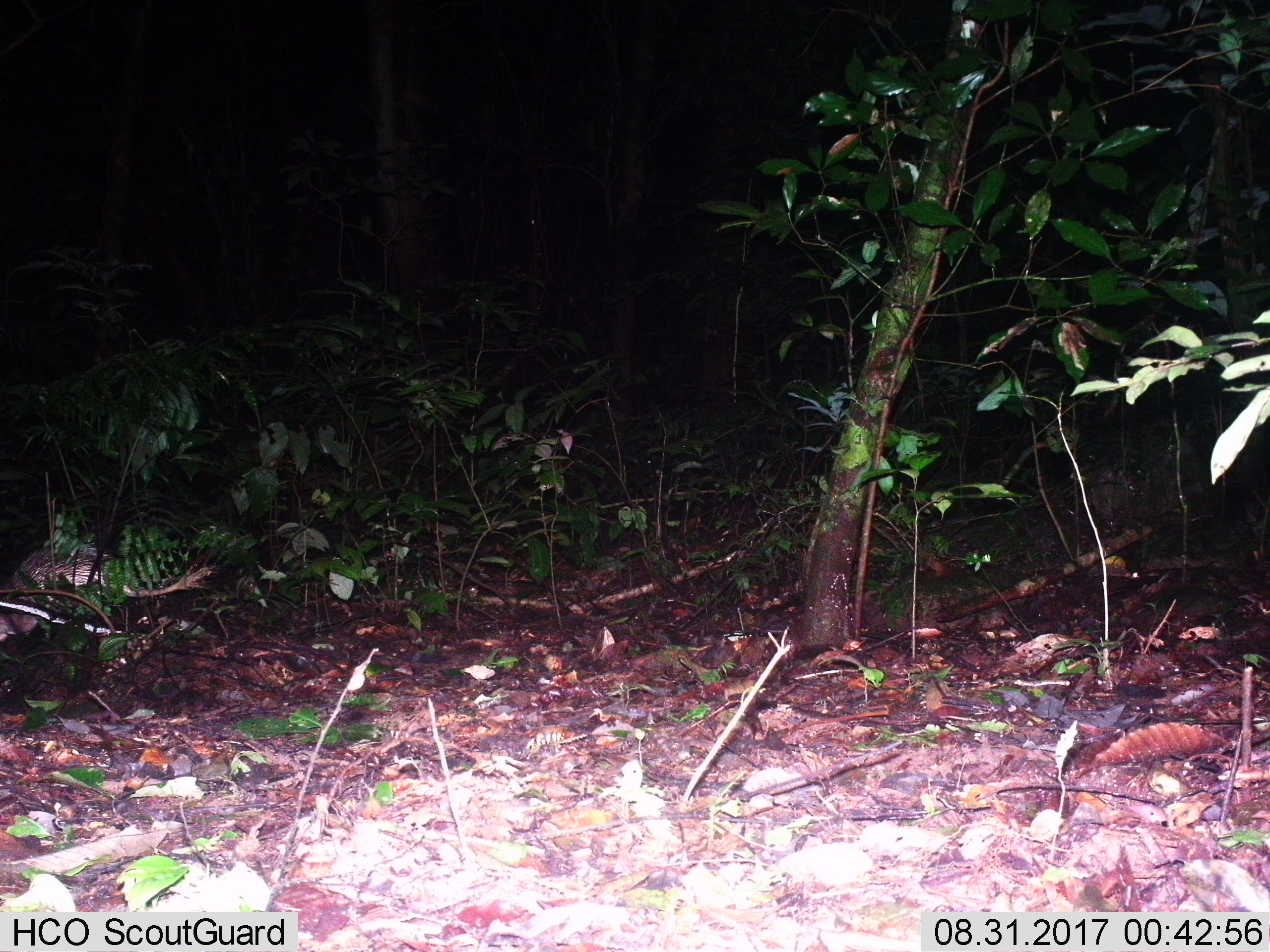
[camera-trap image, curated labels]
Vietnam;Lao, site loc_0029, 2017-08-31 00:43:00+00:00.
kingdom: Animalia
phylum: Chordata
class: Mammalia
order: Rodentia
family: Hystricidae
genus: Atherurus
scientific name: Atherurus macrourus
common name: asiatic brush-tailed porcupine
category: asiatic brush tailed porcupine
Asiatic brush tailed porcupine (asiatic brush-tailed porcupine) (Atherurus macrourus). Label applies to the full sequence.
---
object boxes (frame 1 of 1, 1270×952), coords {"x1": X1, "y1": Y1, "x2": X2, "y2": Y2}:
asiatic brush tailed porcupine: {"x1": 0, "y1": 535, "x2": 217, "y2": 643}